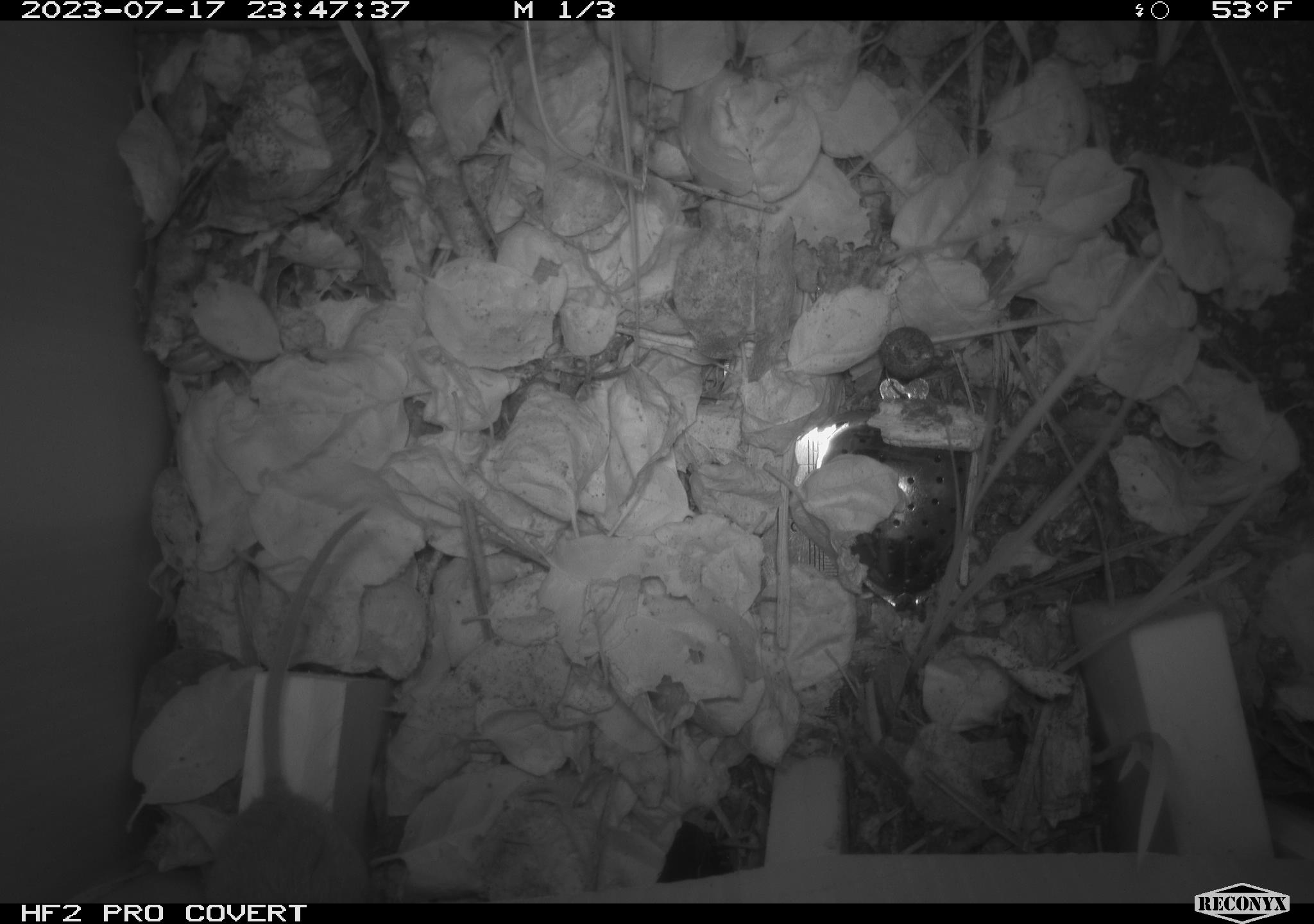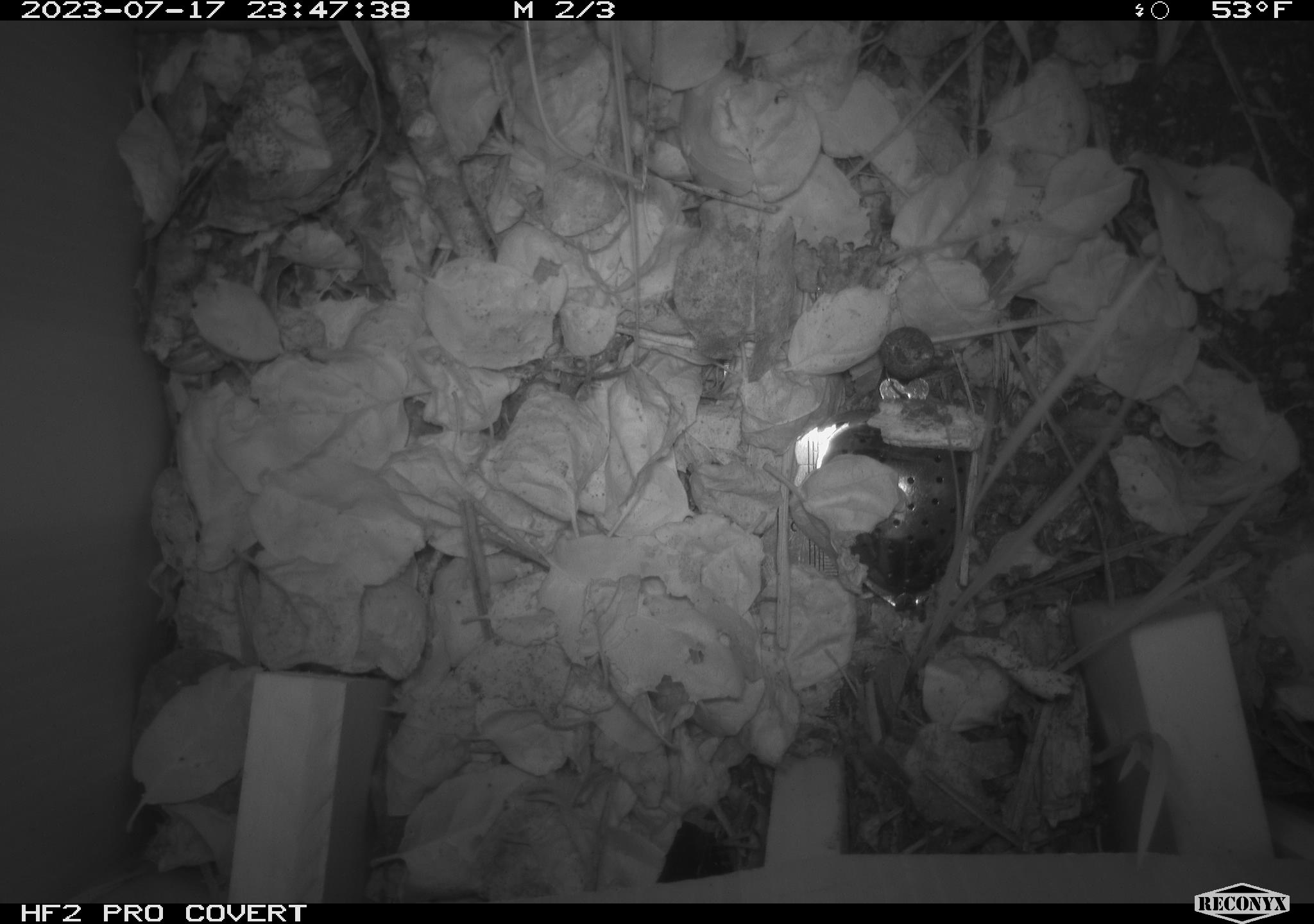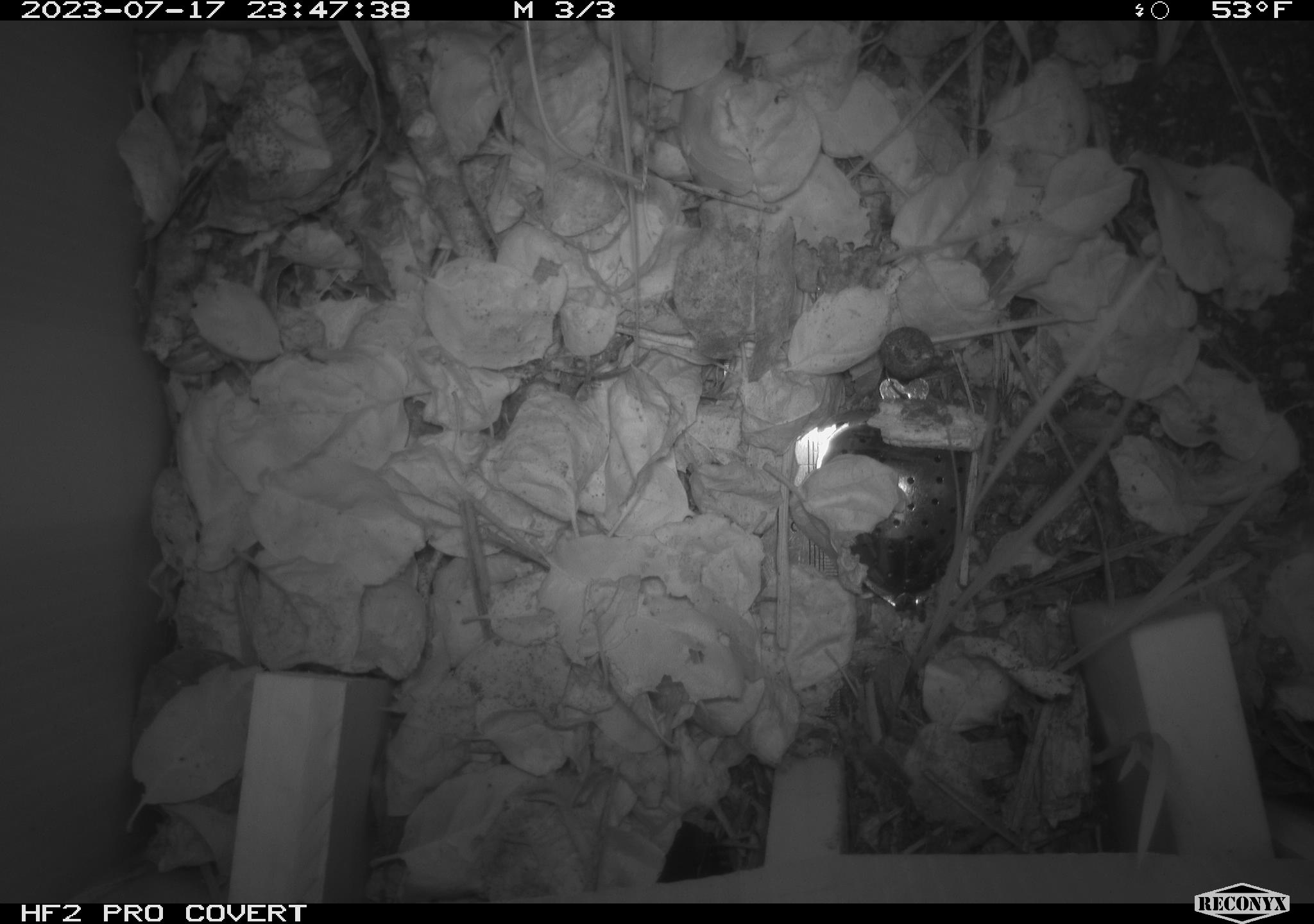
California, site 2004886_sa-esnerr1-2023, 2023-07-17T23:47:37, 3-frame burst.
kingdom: Animalia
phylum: Chordata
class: Mammalia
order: Rodentia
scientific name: Rodentia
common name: mouse species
Mouse species (Rodentia).